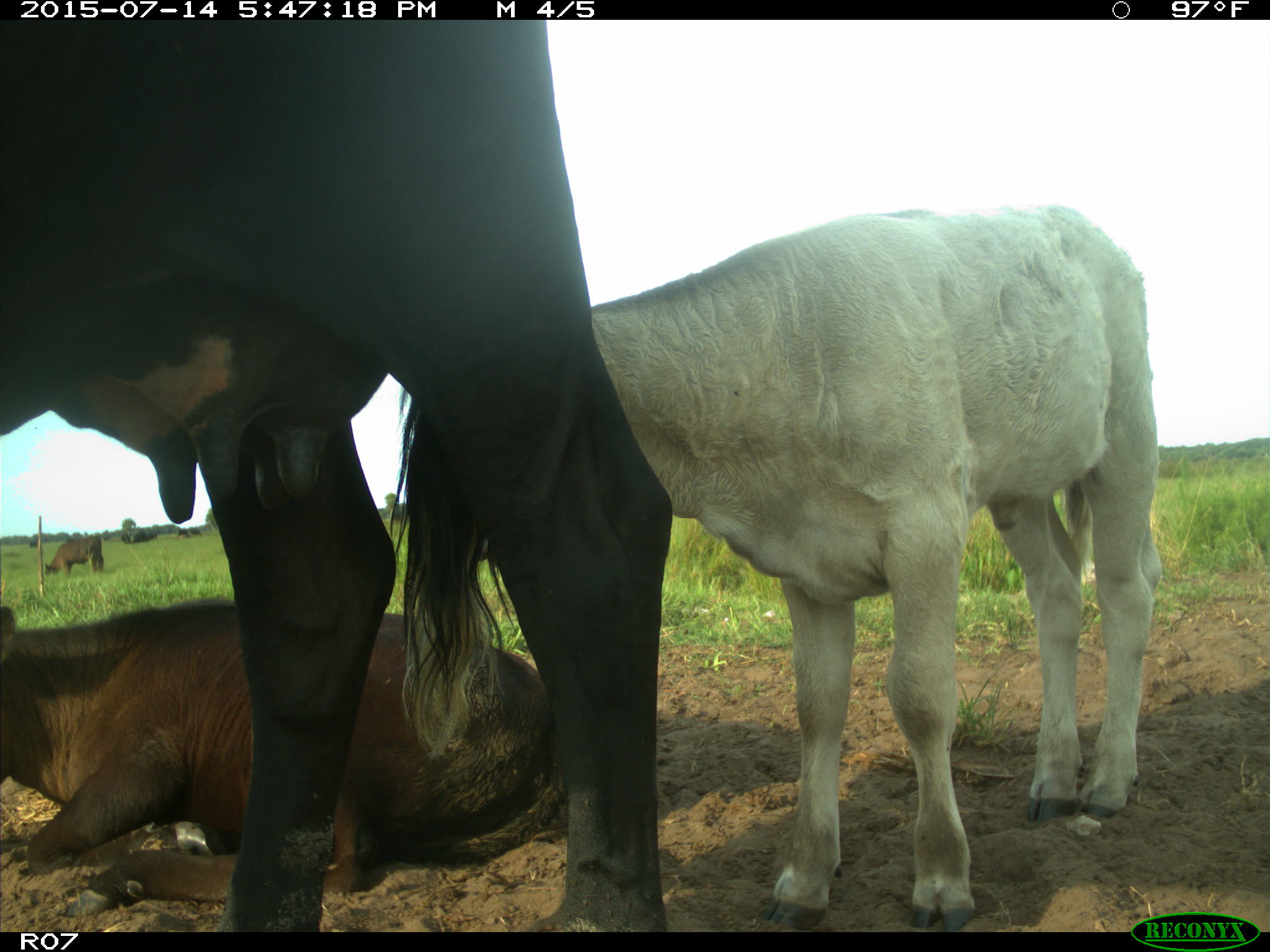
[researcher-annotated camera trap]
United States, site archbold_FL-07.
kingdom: Animalia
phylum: Chordata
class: Mammalia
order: Artiodactyla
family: Bovidae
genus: Bos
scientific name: Bos taurus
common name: domestic cow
Bos taurus (domestic cow).